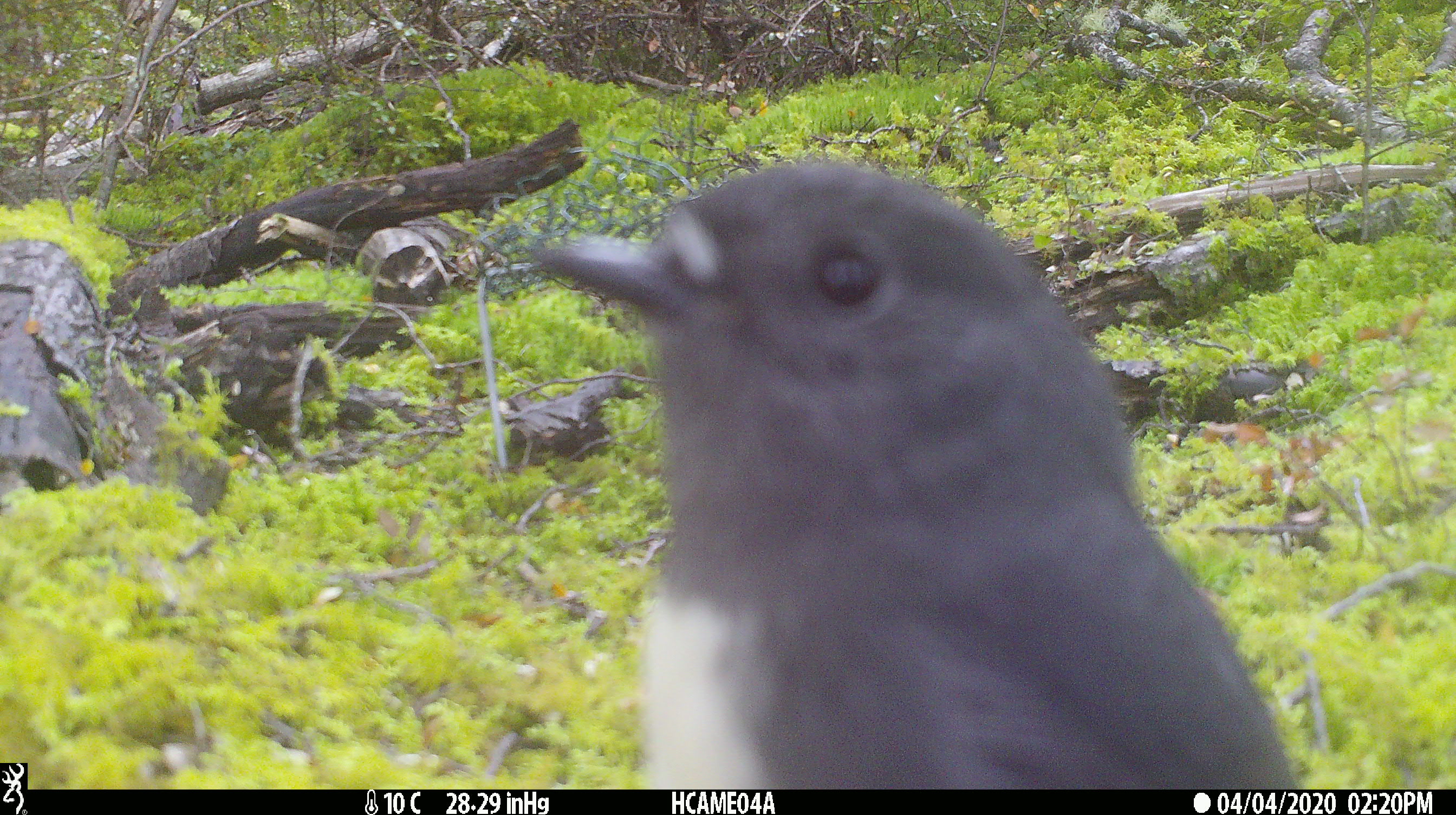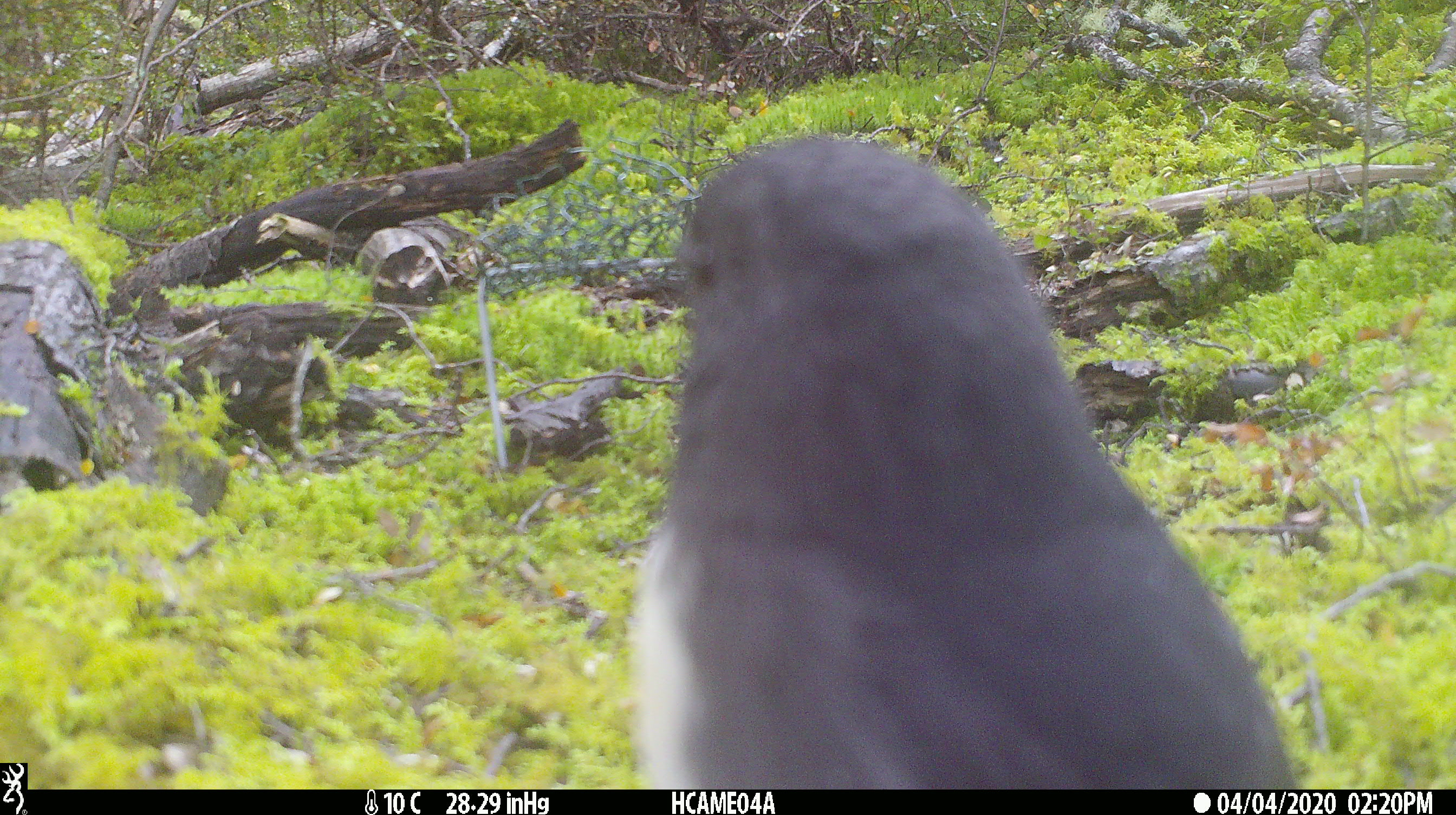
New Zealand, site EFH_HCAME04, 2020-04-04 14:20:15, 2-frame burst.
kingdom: Animalia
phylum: Chordata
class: Aves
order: Passeriformes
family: Petroicidae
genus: Petroica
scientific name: Petroica australis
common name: new zealand robin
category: robin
Robin (new zealand robin) (Petroica australis).